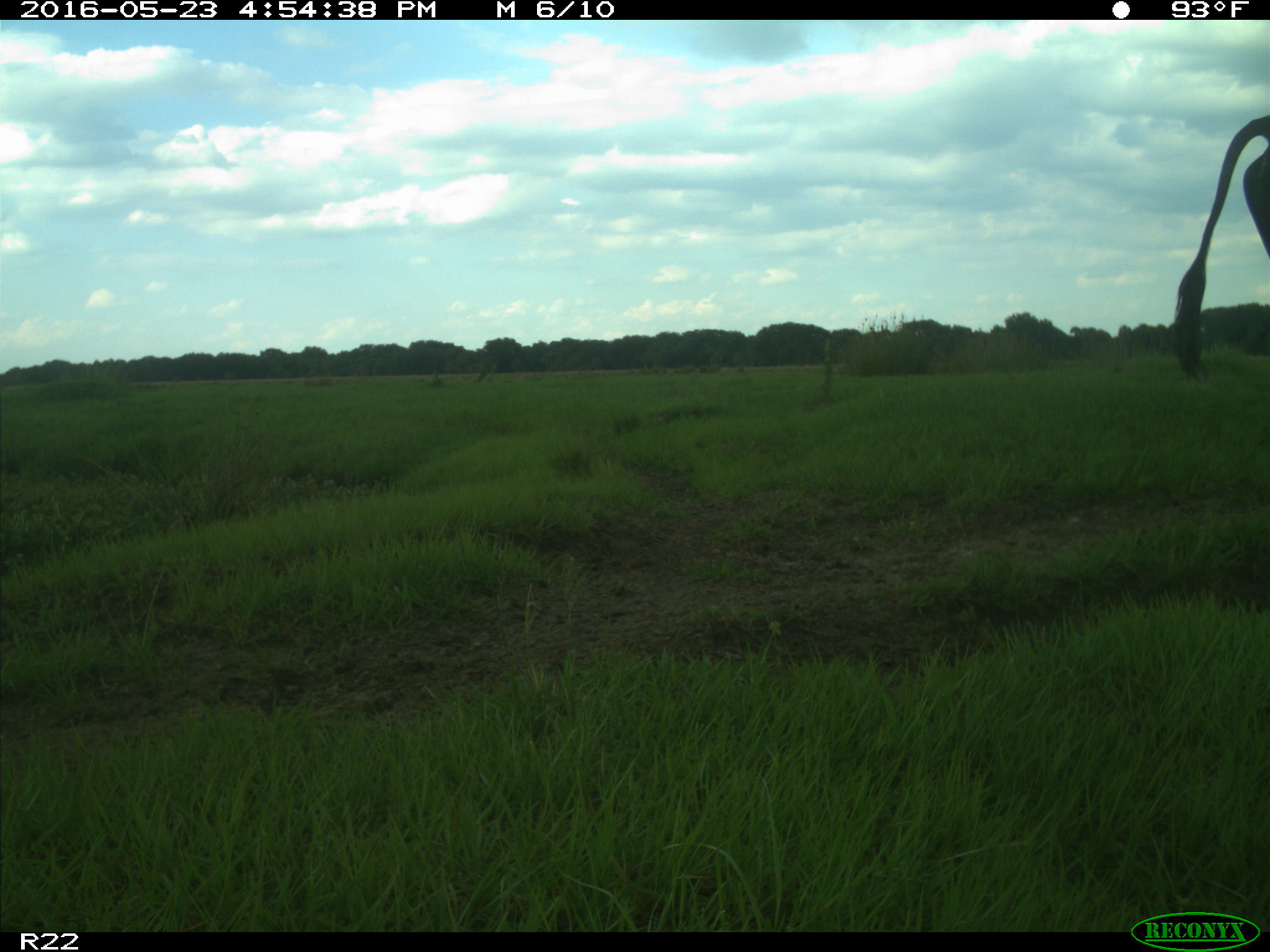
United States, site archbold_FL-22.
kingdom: Animalia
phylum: Chordata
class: Mammalia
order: Artiodactyla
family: Bovidae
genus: Bos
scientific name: Bos taurus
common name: domestic cow